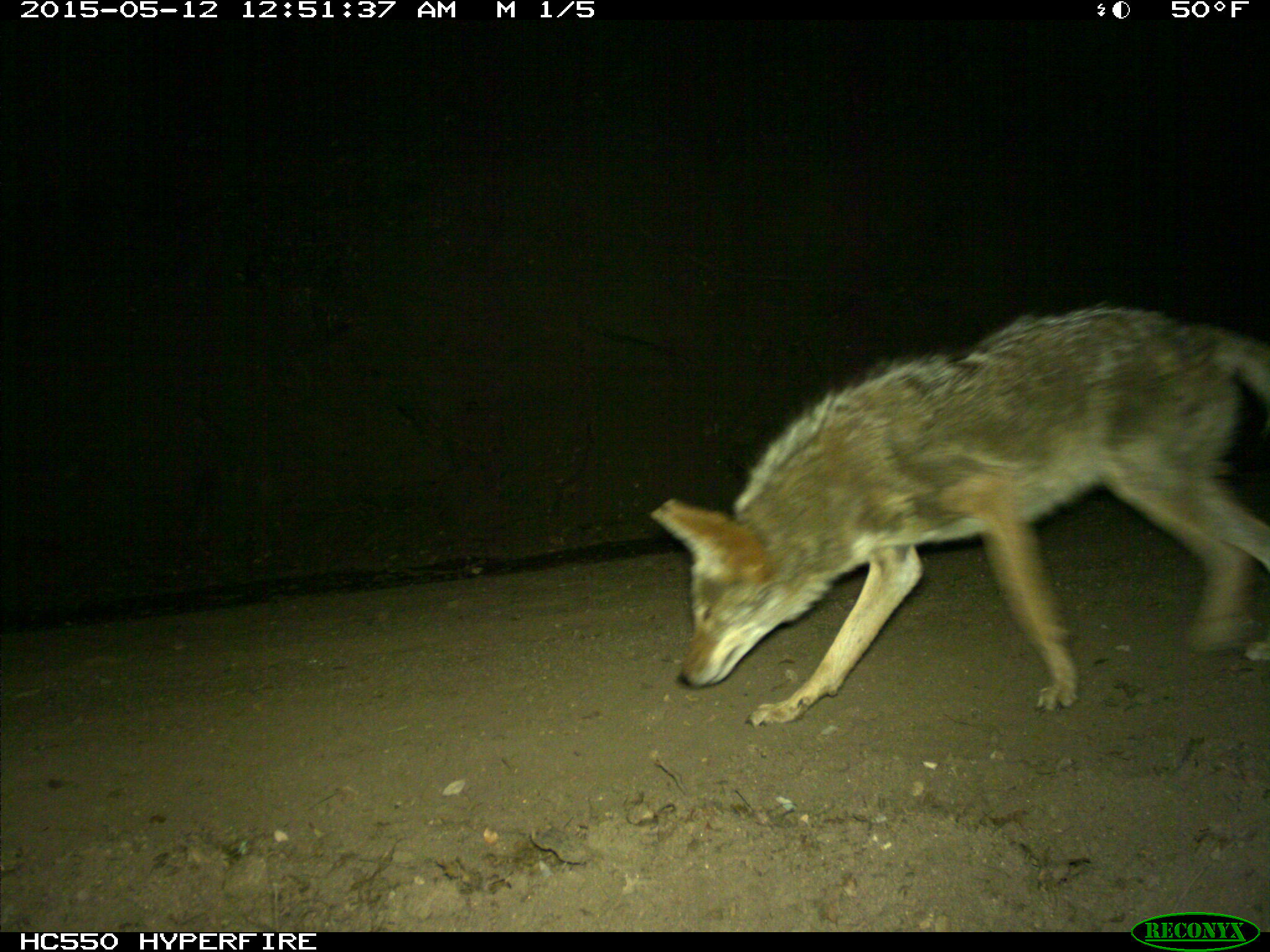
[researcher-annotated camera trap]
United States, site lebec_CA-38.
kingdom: Animalia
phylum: Chordata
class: Mammalia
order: Carnivora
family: Canidae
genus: Canis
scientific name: Canis latrans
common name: coyote